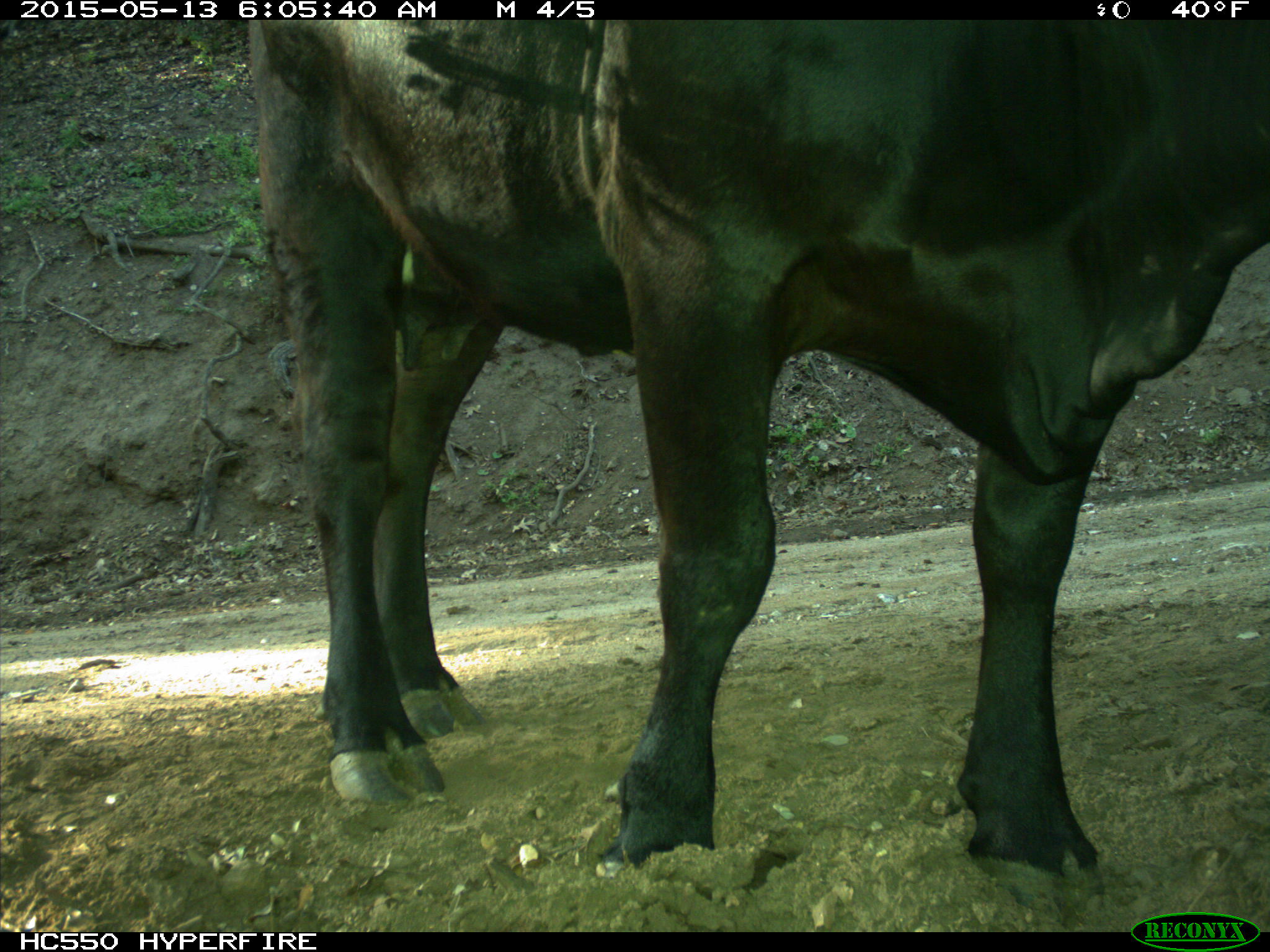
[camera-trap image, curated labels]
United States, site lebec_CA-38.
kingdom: Animalia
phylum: Chordata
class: Mammalia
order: Artiodactyla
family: Bovidae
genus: Bos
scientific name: Bos taurus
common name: domestic cow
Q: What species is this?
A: Bos taurus (domestic cow).